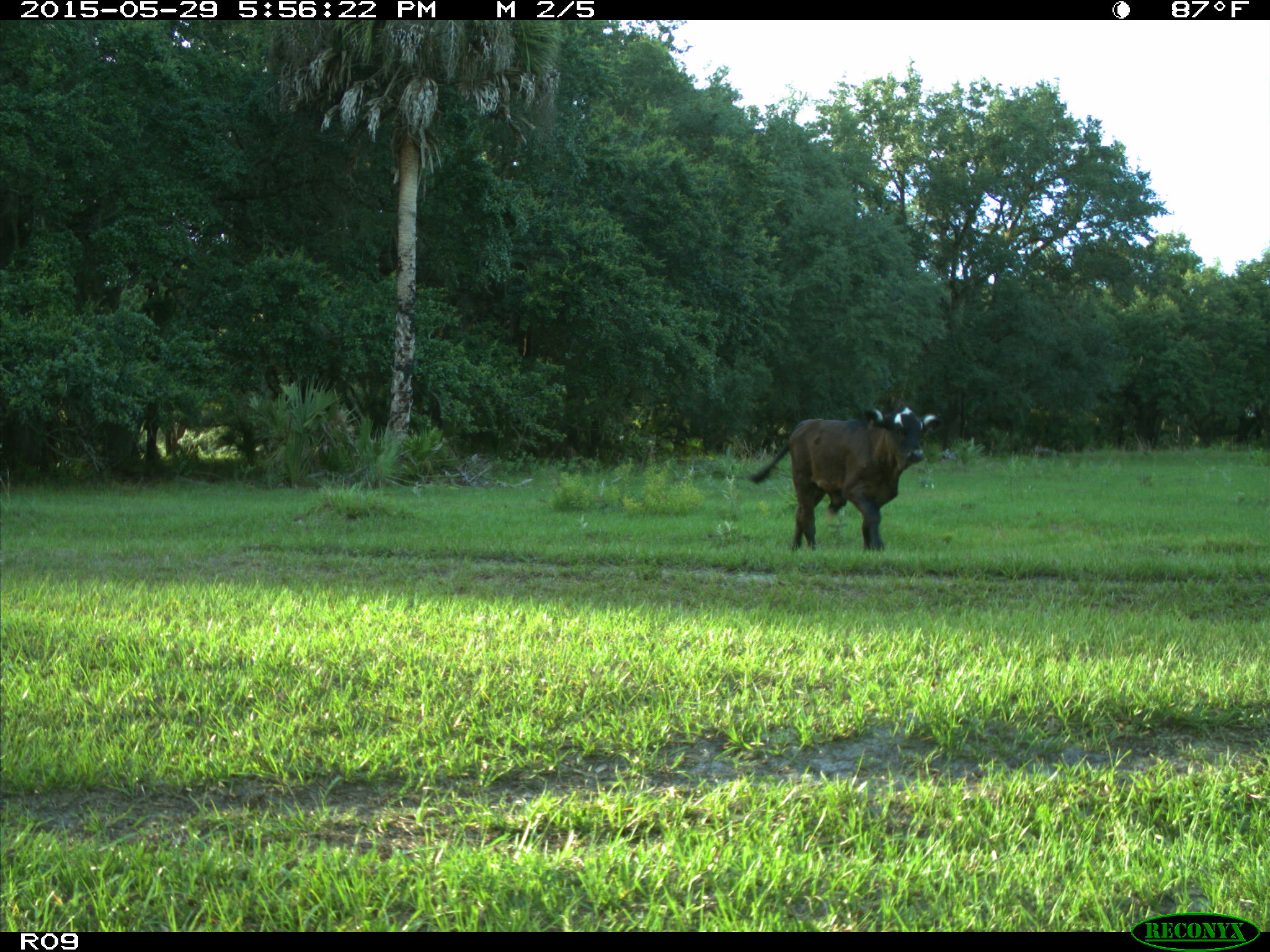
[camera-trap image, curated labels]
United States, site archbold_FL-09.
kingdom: Animalia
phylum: Chordata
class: Mammalia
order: Artiodactyla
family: Bovidae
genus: Bos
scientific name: Bos taurus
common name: domestic cow